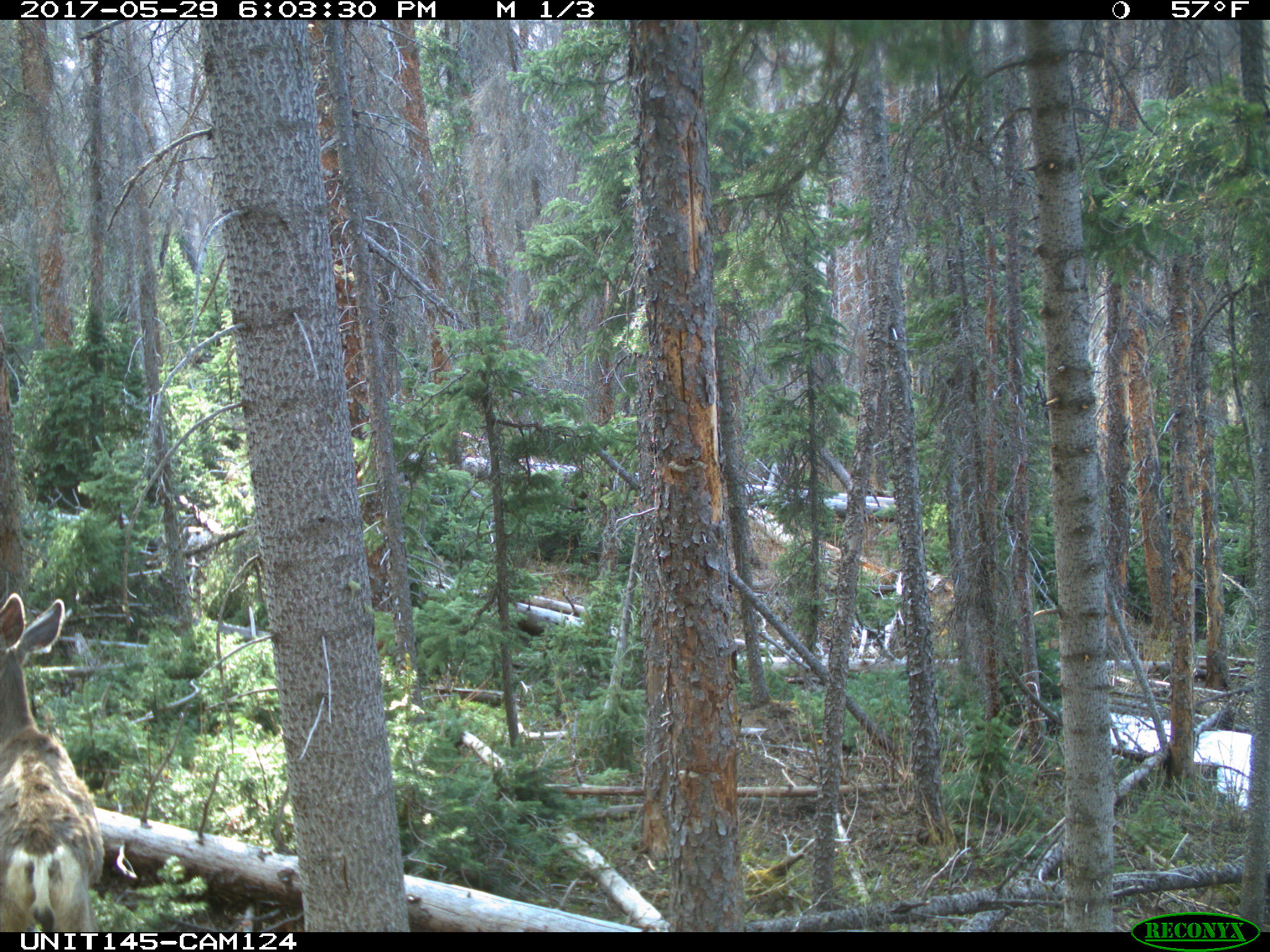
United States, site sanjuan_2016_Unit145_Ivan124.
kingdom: Animalia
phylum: Chordata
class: Mammalia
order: Artiodactyla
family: Cervidae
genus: Odocoileus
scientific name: Odocoileus hemionus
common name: mule deer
Odocoileus hemionus (mule deer).